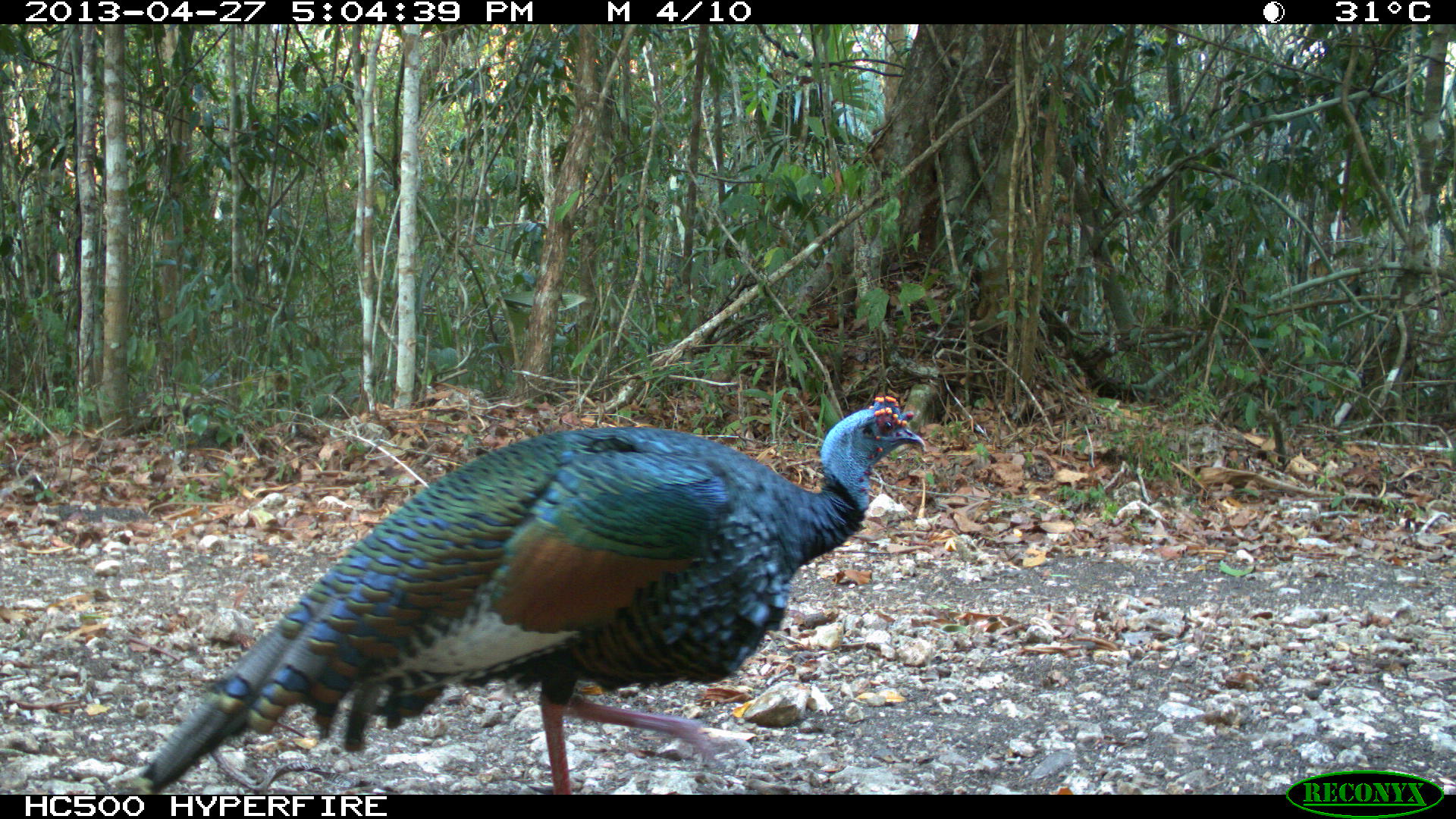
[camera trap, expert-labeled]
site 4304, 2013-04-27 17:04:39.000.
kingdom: Animalia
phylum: Chordata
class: Aves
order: Galliformes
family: Phasianidae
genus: Meleagris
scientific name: Meleagris ocellata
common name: ocellated turkey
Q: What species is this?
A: Meleagris ocellata (ocellated turkey).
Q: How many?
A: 1.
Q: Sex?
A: Male.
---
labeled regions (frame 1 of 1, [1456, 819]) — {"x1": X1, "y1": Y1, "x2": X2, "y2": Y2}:
meleagris ocellata: {"x1": 137, "y1": 392, "x2": 927, "y2": 795}